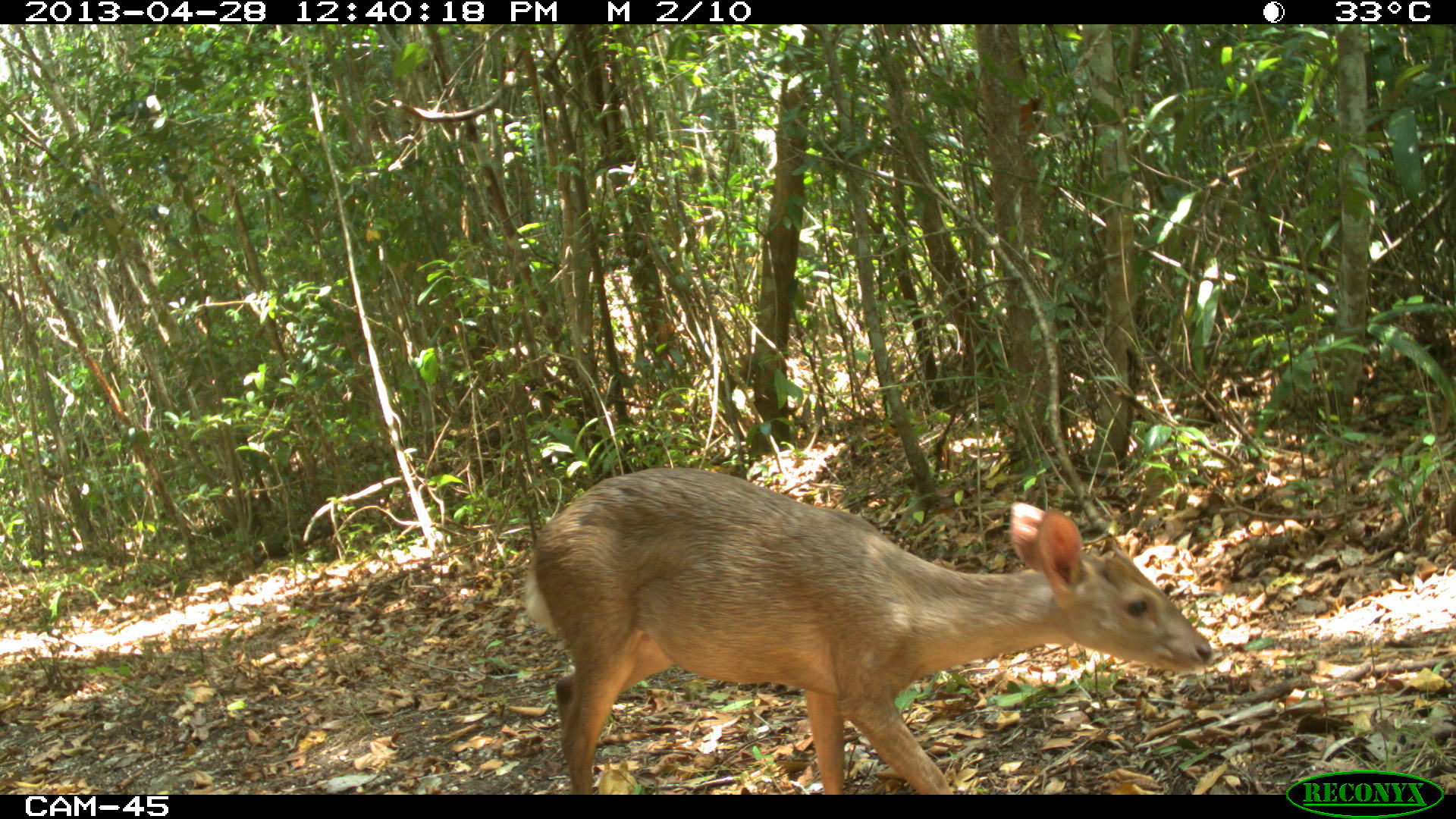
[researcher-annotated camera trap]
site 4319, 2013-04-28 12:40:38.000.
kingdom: Animalia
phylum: Chordata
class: Mammalia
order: Artiodactyla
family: Cervidae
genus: Odocoileus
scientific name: Odocoileus pandora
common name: yucatán brown brocket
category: mazama pandora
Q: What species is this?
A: Mazama pandora (yucatán brown brocket) (Odocoileus pandora).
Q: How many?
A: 1.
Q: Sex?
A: Male.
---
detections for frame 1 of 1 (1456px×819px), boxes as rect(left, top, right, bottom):
mazama pandora: rect(525, 467, 1212, 795)